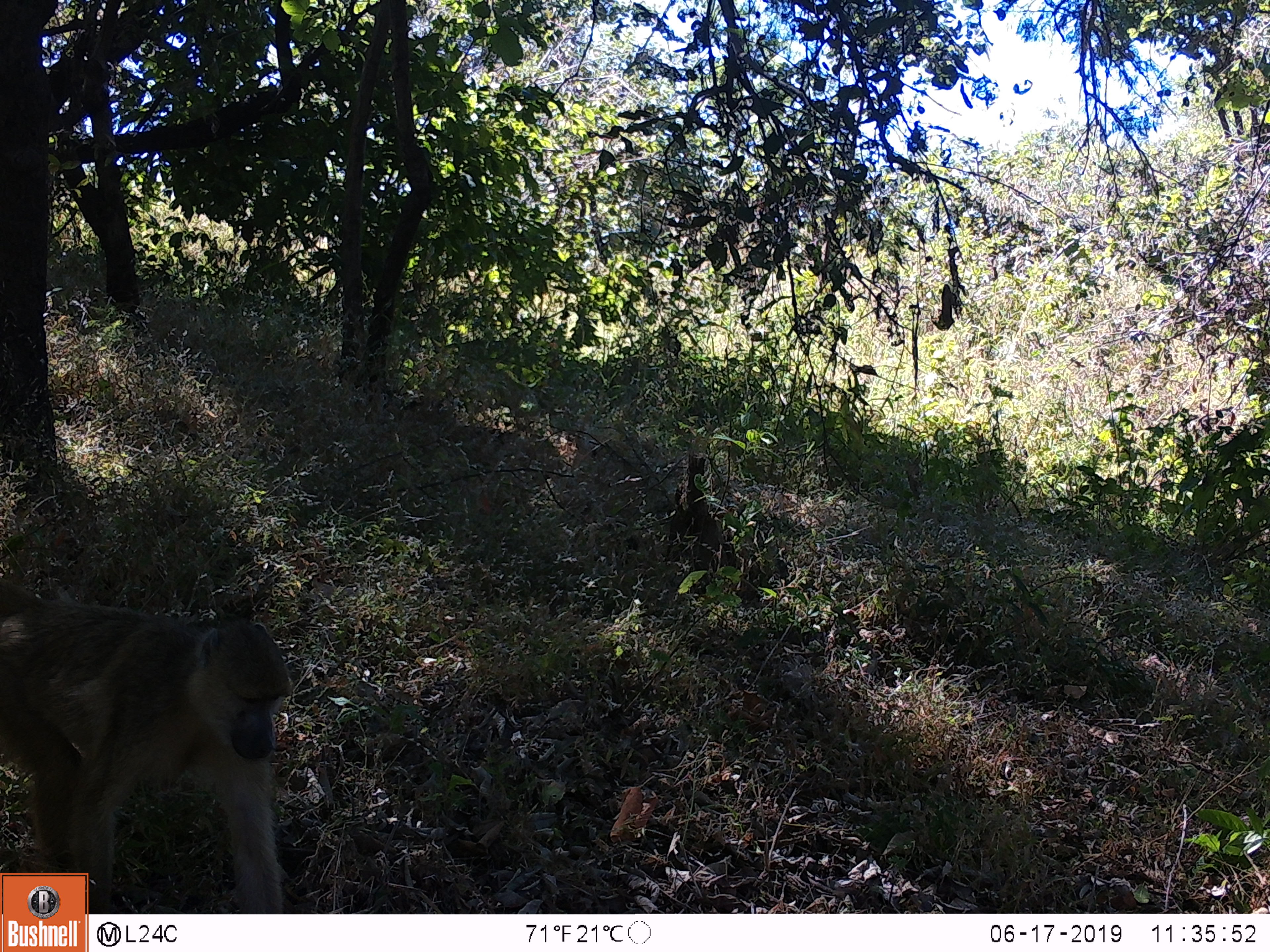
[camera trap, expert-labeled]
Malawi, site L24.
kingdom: Animalia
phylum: Chordata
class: Mammalia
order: Primates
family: Cercopithecidae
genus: Papio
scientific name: Papio cynocephalus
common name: yellow baboon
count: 1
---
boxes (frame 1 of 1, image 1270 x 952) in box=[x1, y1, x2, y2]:
yellow baboon: box=[2, 599, 296, 869]